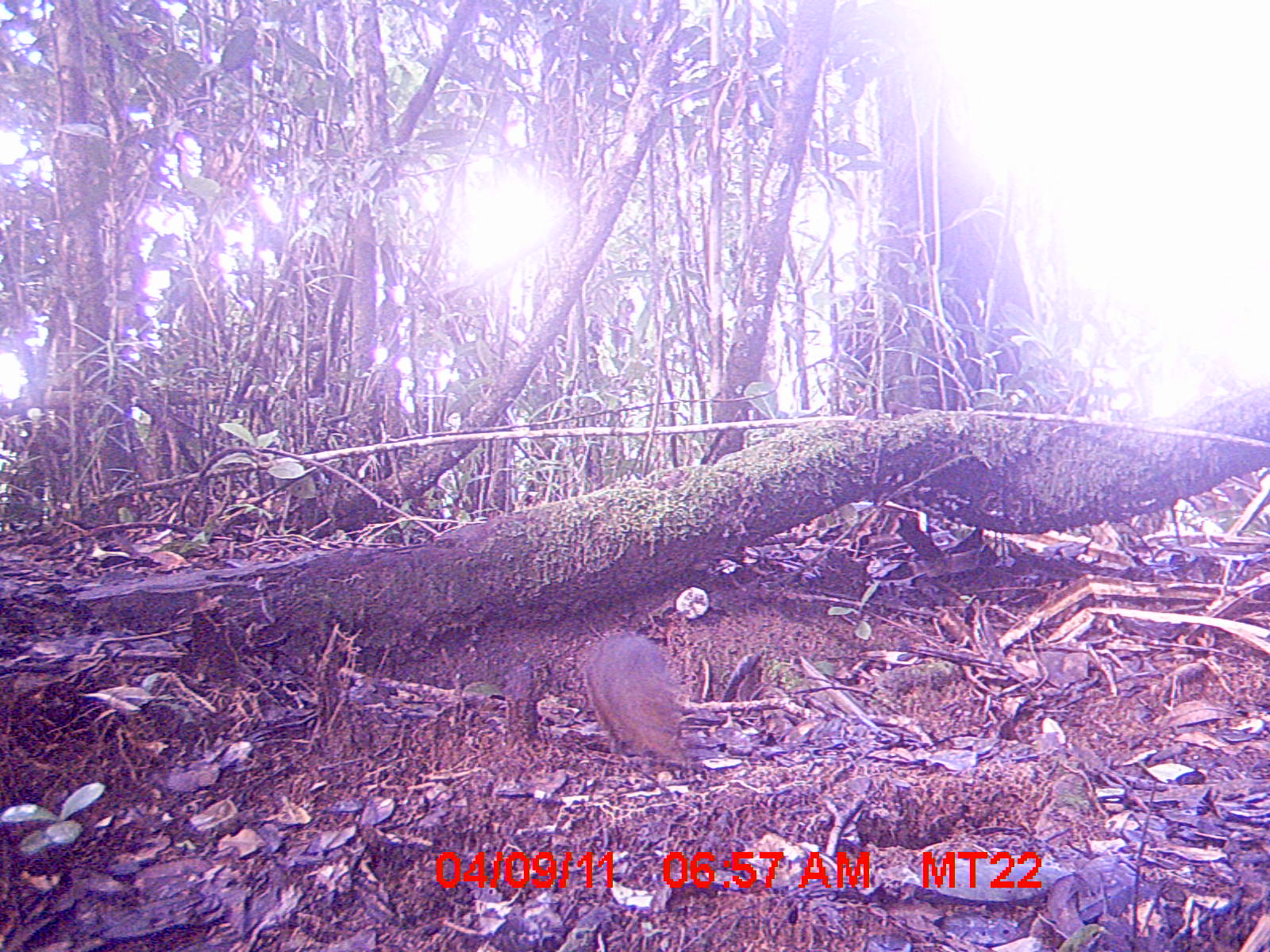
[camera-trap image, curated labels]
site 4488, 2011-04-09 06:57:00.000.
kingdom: Animalia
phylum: Chordata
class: Mammalia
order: Rodentia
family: Nesomyidae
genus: Nesomys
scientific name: Nesomys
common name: nesomys rodents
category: nesomys sp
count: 1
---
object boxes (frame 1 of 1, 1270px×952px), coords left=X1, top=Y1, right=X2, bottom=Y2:
nesomys sp: left=575, top=627, right=690, bottom=774